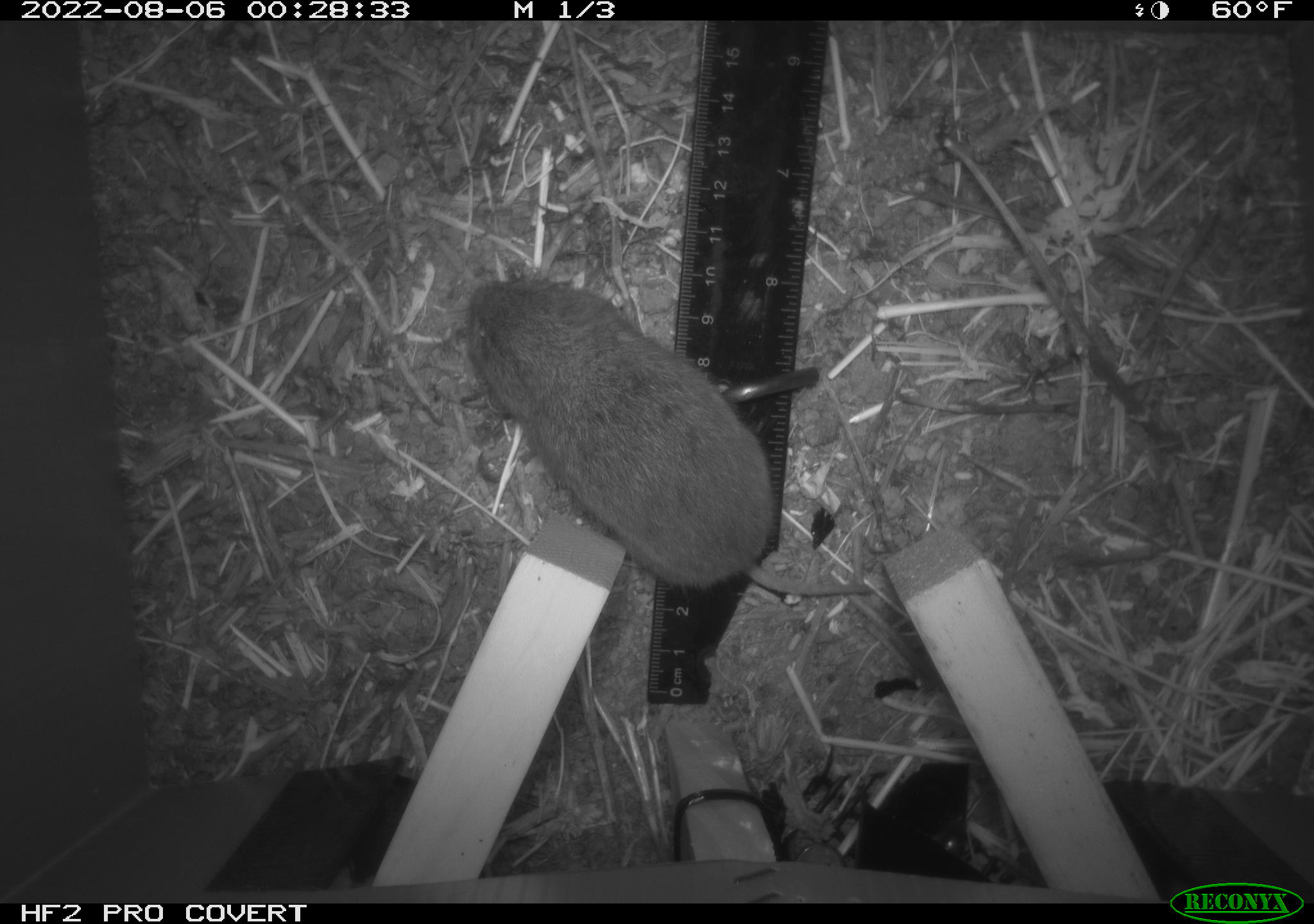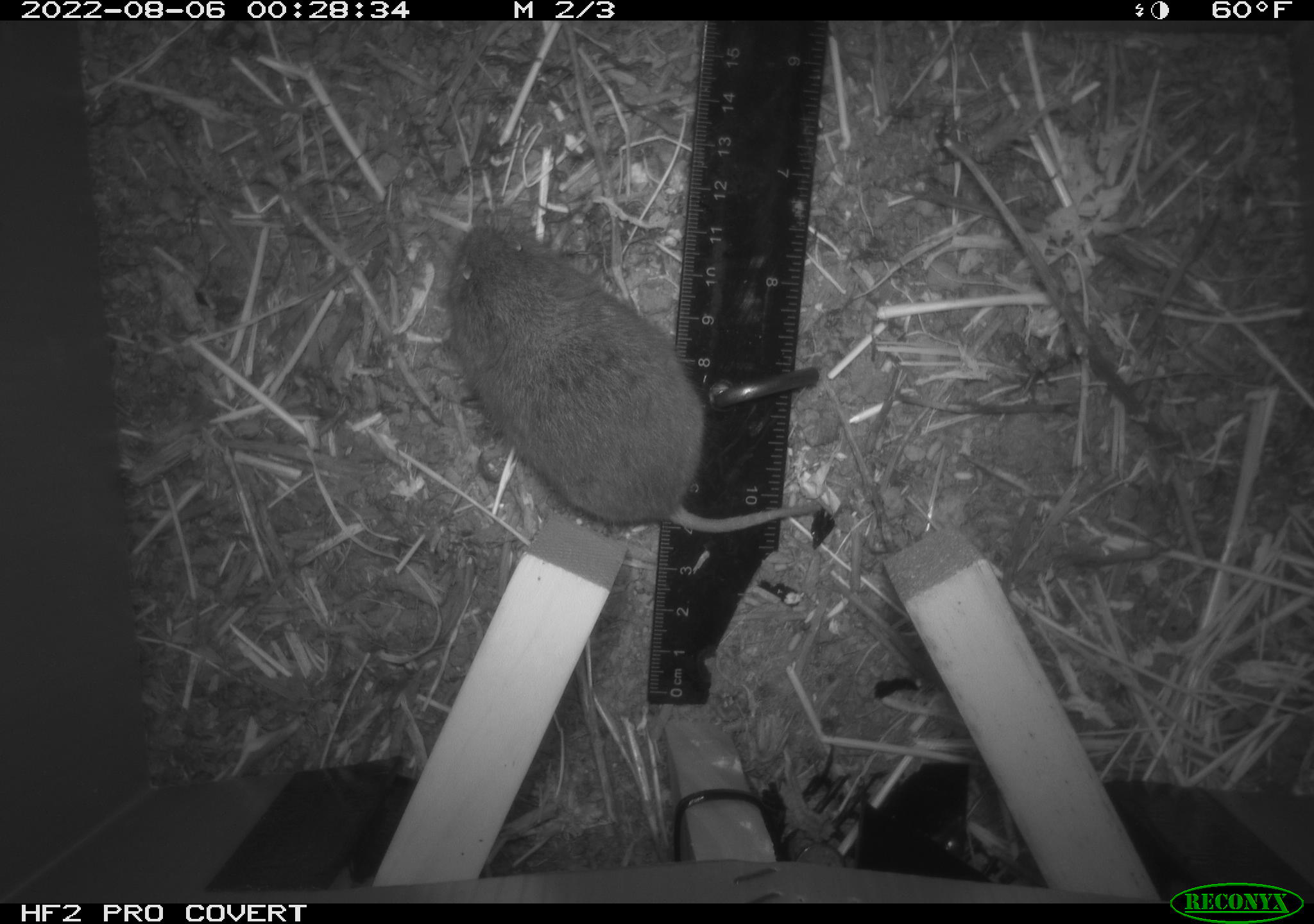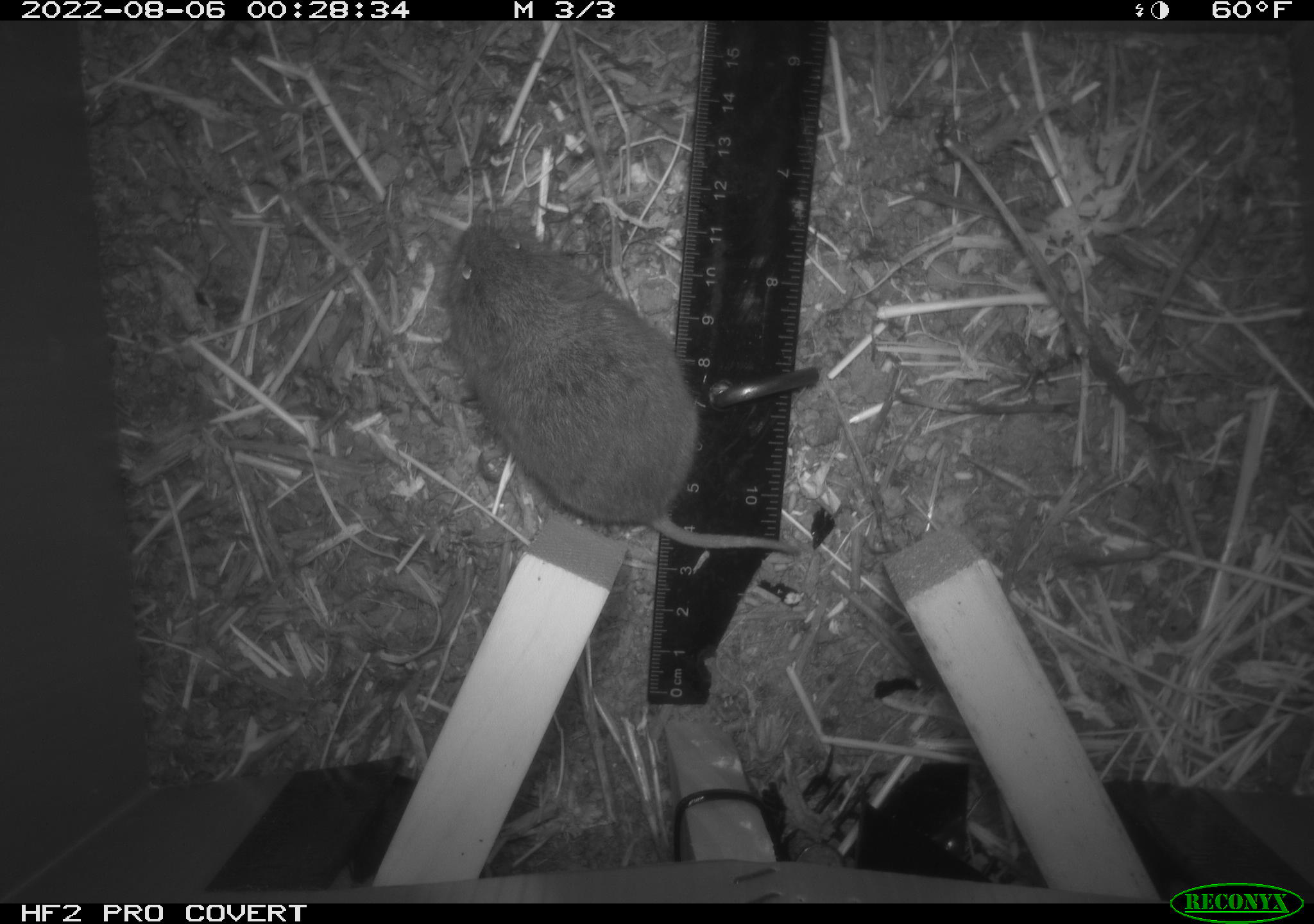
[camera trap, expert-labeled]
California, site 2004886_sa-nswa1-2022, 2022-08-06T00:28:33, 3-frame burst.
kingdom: Animalia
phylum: Chordata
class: Mammalia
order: Rodentia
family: Cricetidae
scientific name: Cricetidae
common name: hamsters, voles, lemmings, and allies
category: cricetidae family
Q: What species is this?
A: Cricetidae family (hamsters, voles, lemmings, and allies) (Cricetidae).